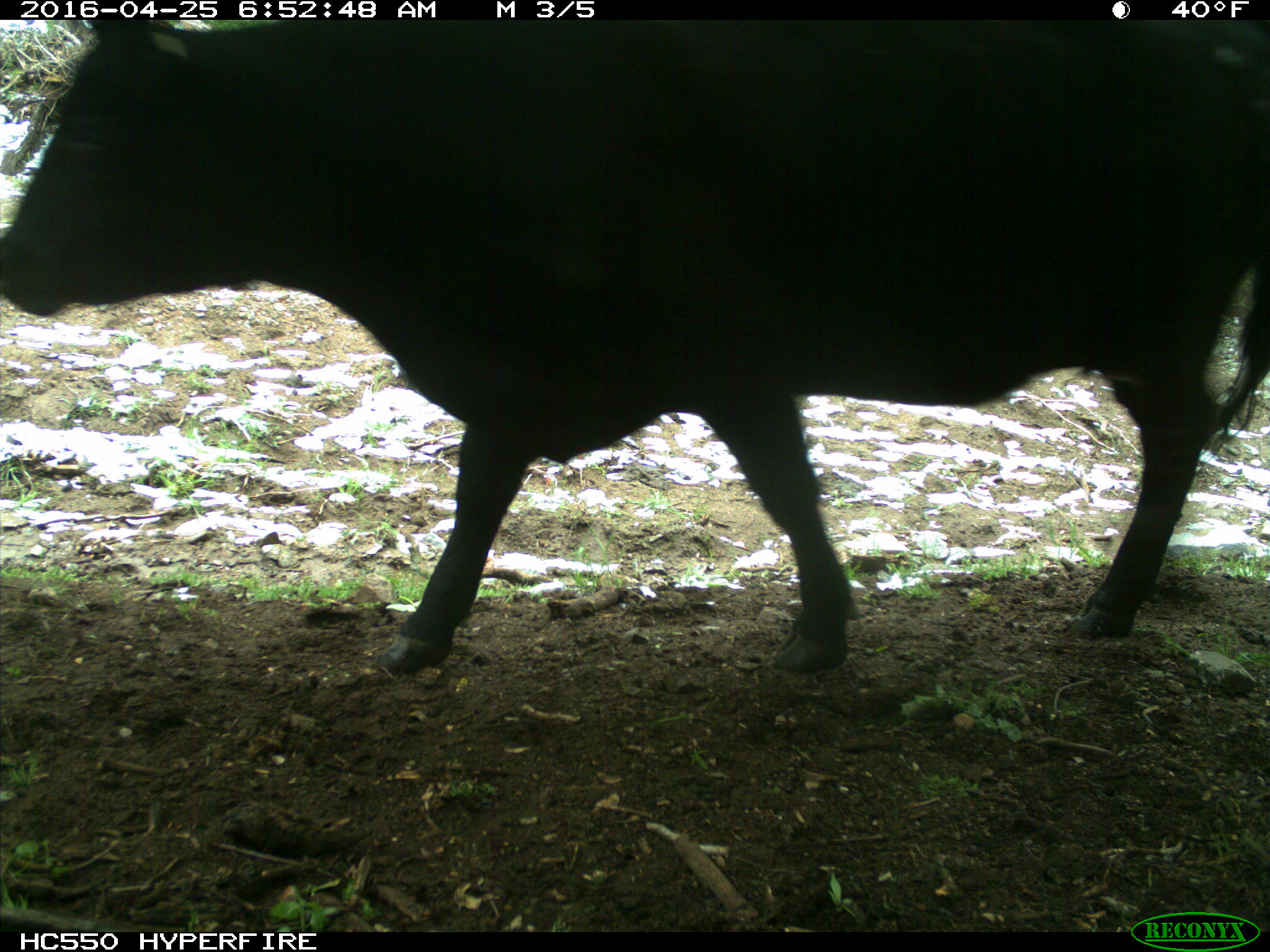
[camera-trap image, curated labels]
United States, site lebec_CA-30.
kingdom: Animalia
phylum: Chordata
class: Mammalia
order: Artiodactyla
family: Bovidae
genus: Bos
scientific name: Bos taurus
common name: domestic cow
Bos taurus (domestic cow).